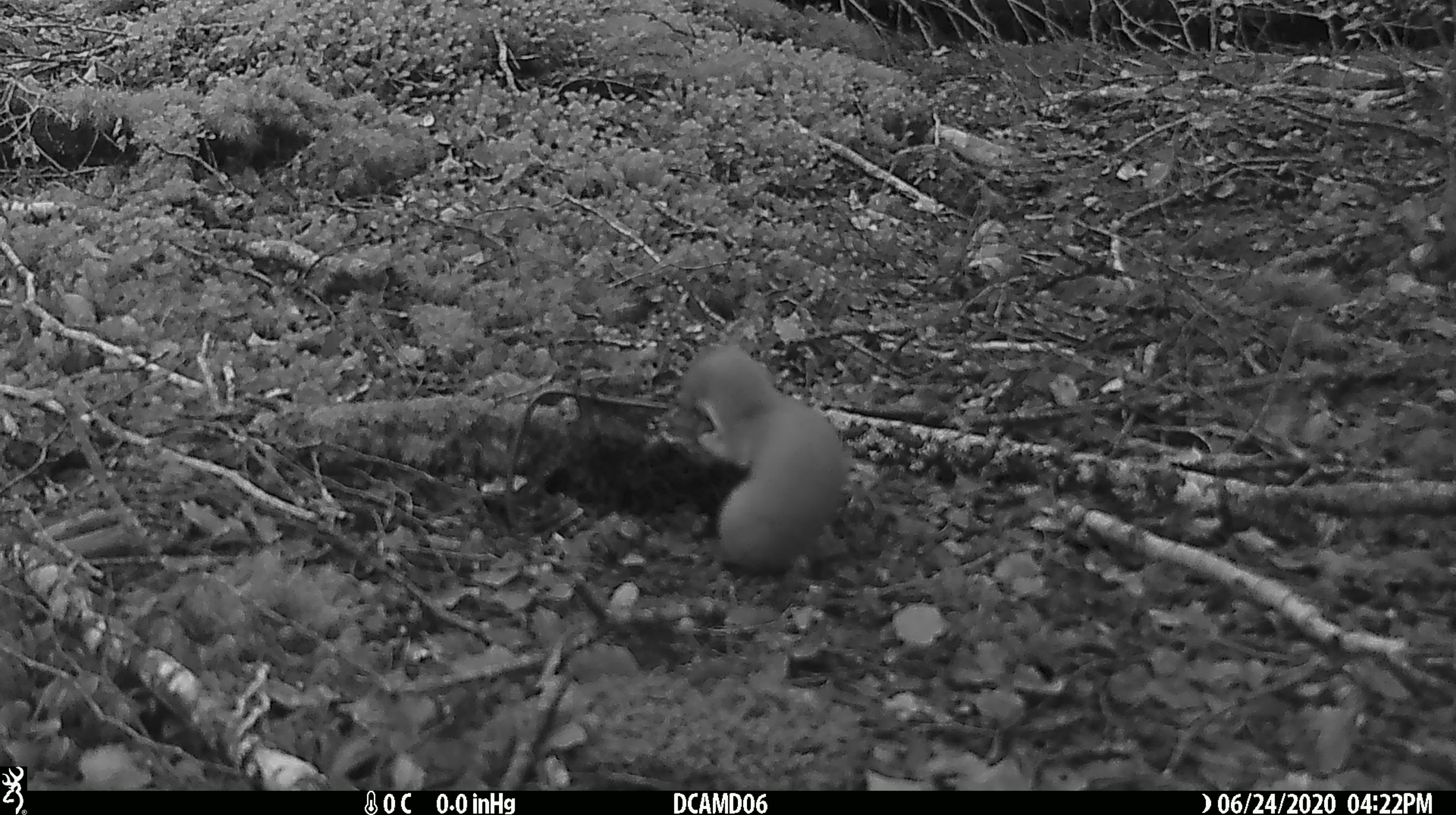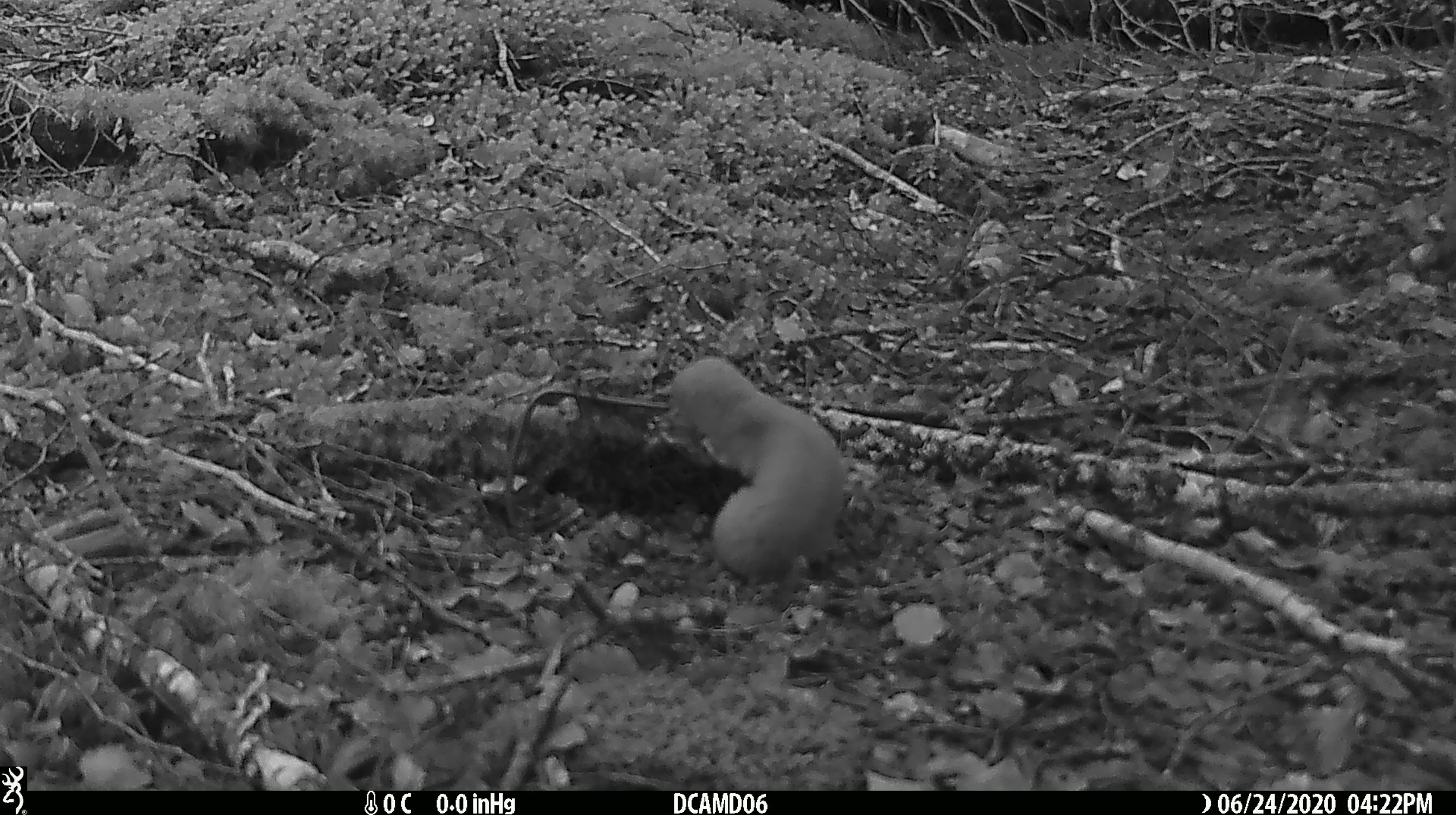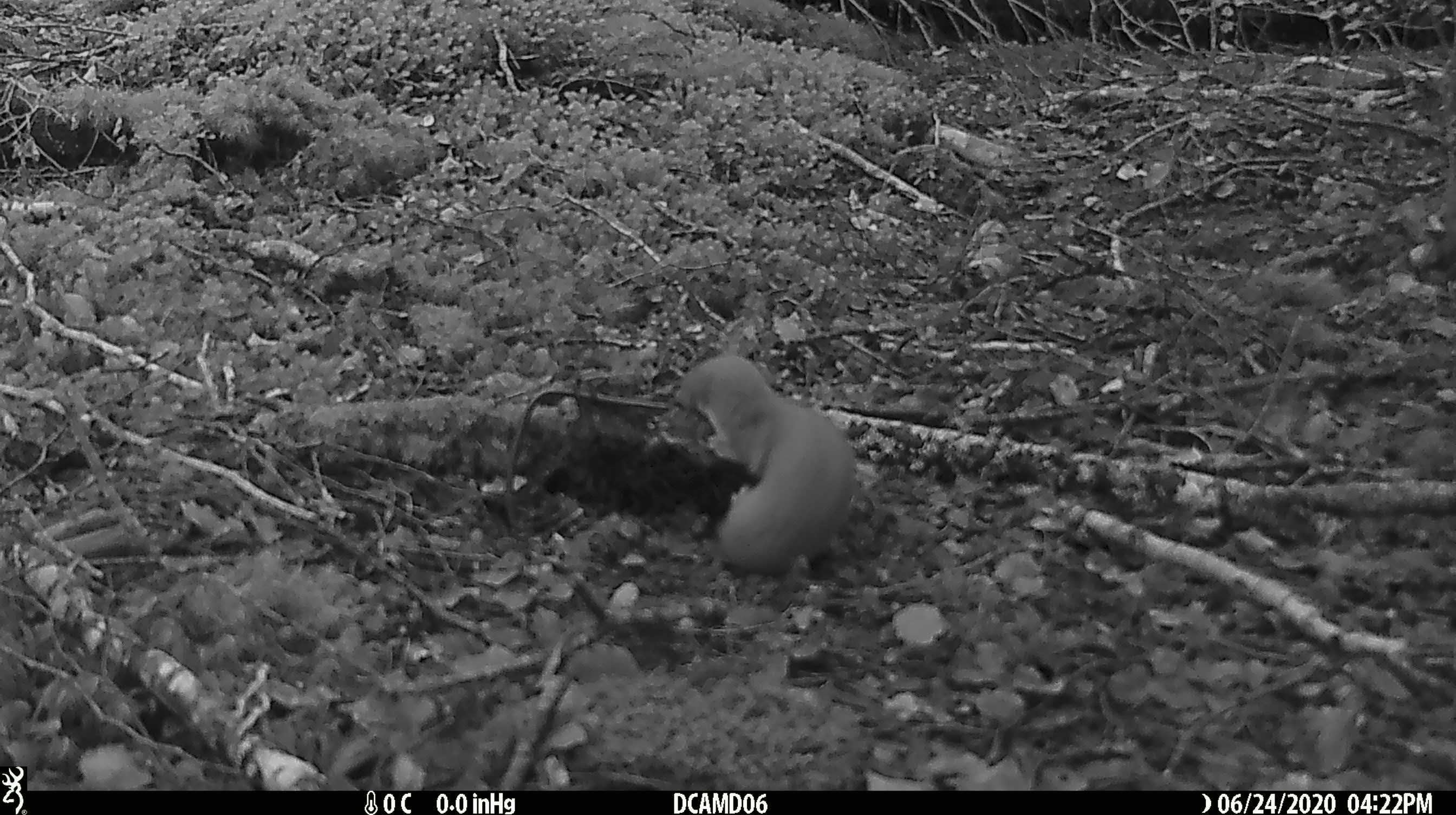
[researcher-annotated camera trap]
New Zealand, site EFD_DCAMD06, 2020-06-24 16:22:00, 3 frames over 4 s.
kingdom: Animalia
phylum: Chordata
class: Mammalia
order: Carnivora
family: Mustelidae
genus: Mustela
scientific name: Mustela nivalis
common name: least weasel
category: weasel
Weasel (least weasel) (Mustela nivalis).